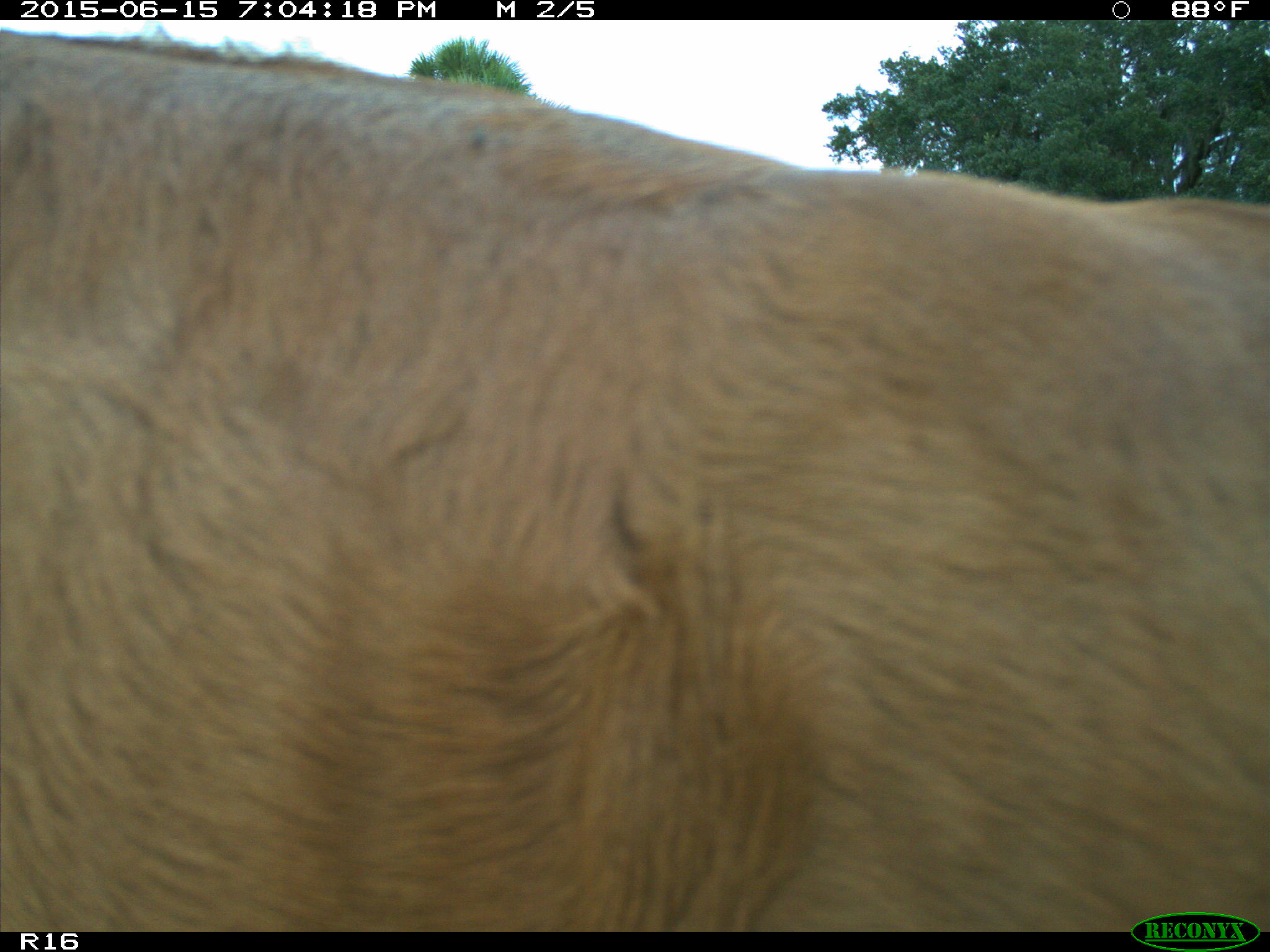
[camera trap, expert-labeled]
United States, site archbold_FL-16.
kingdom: Animalia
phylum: Chordata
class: Mammalia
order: Artiodactyla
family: Bovidae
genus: Bos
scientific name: Bos taurus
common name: domestic cow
Bos taurus (domestic cow).